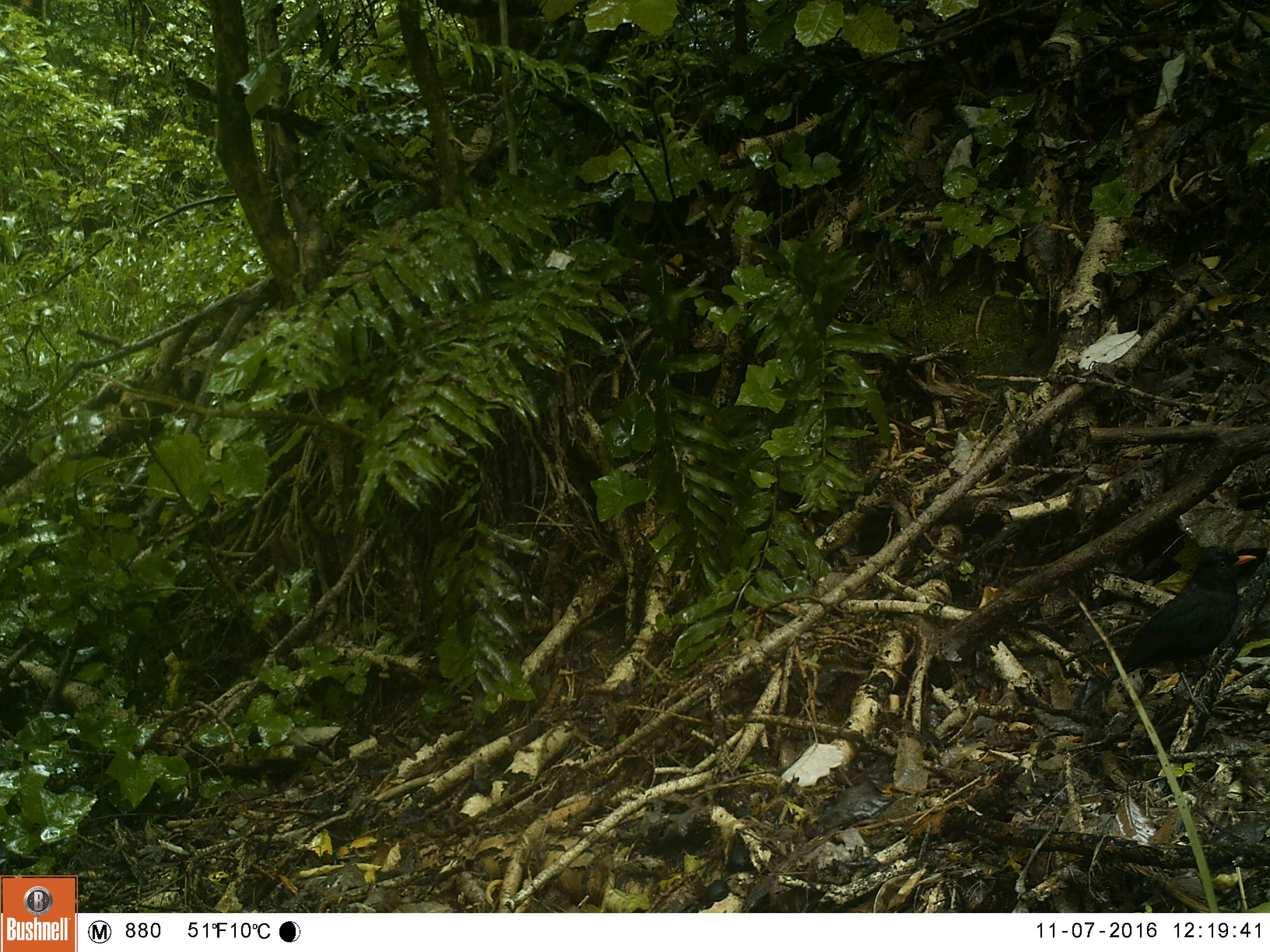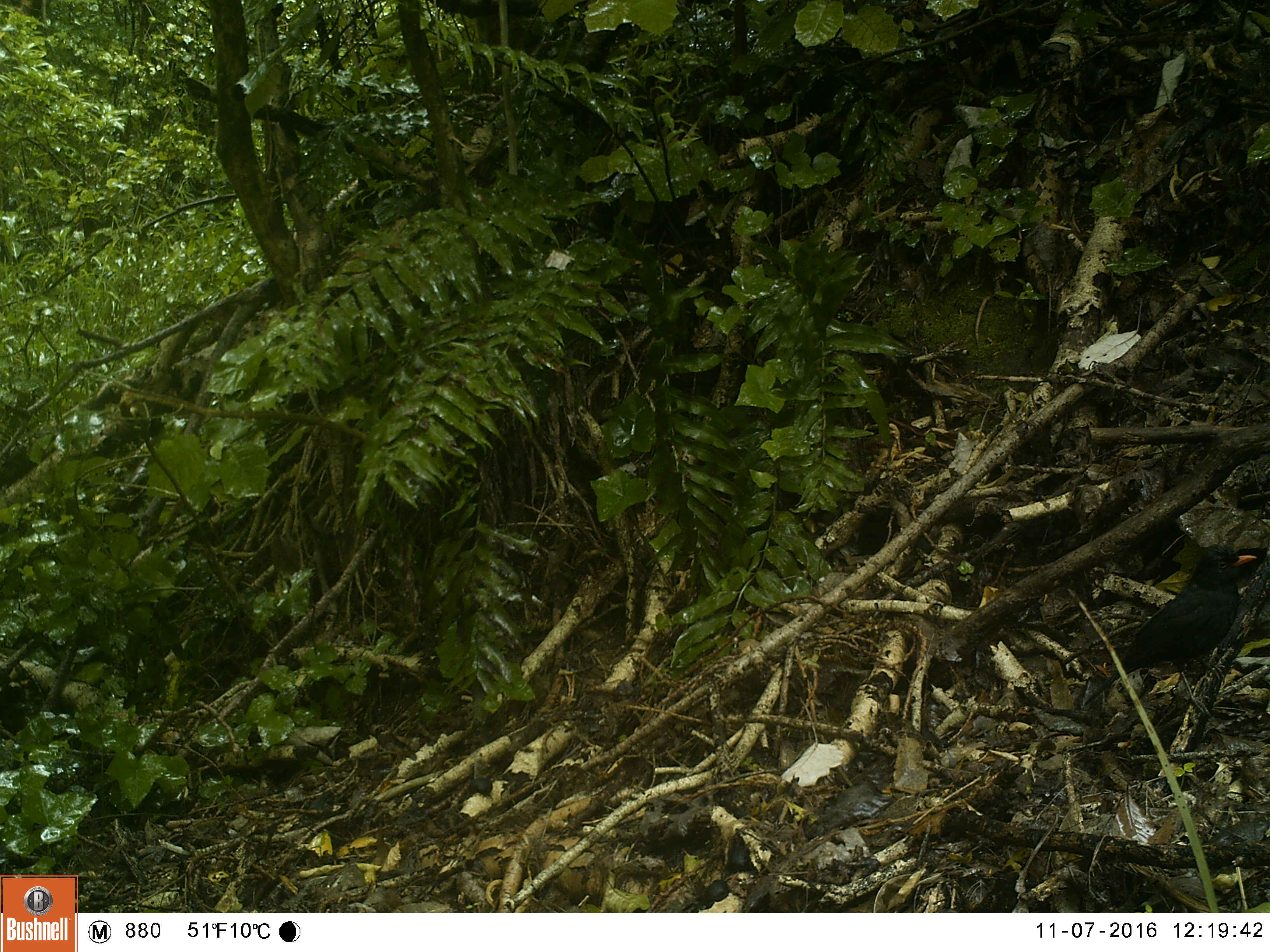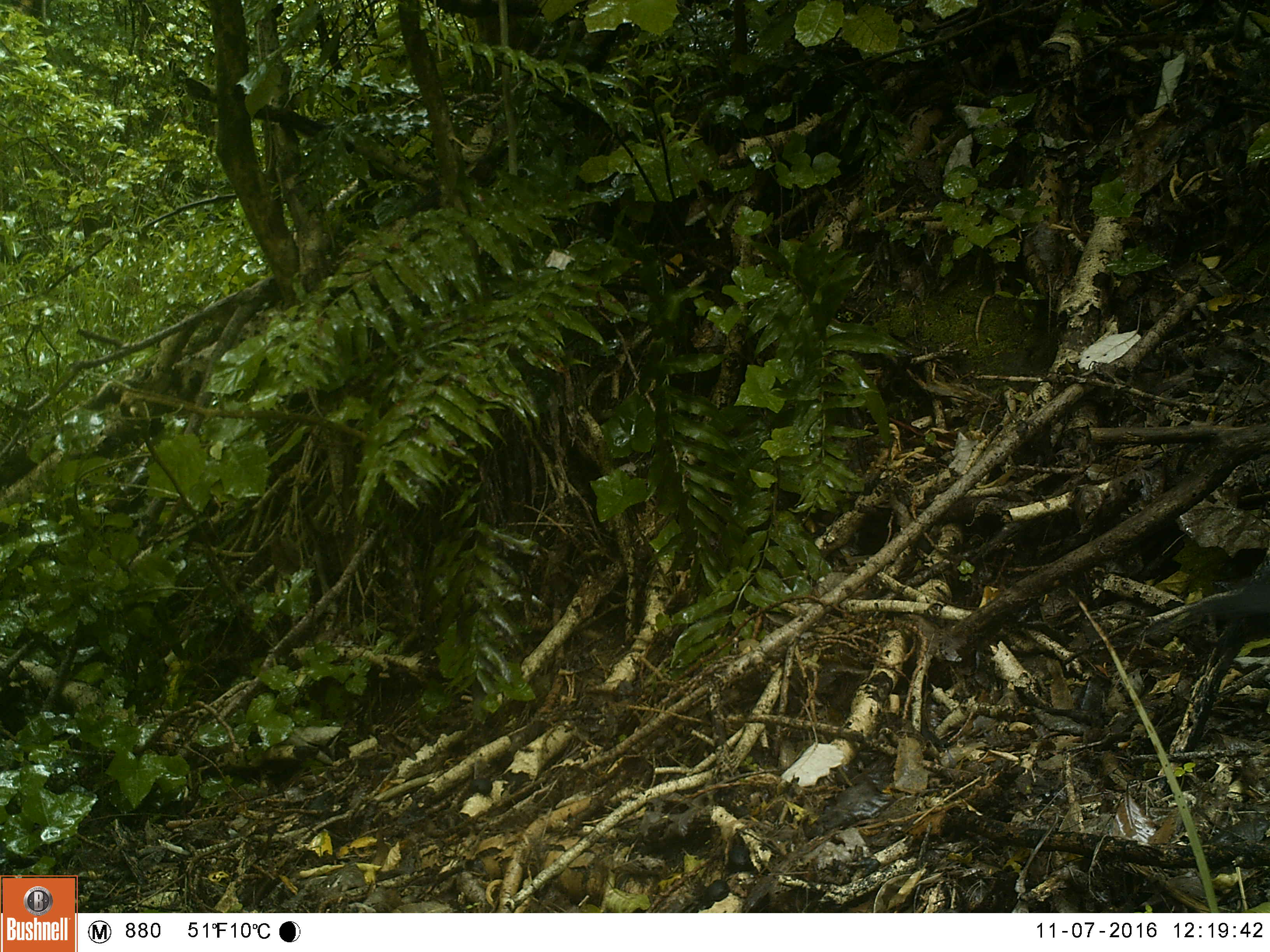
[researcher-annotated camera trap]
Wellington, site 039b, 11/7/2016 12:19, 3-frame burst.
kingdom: Animalia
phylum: Chordata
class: Aves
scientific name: Aves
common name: bird